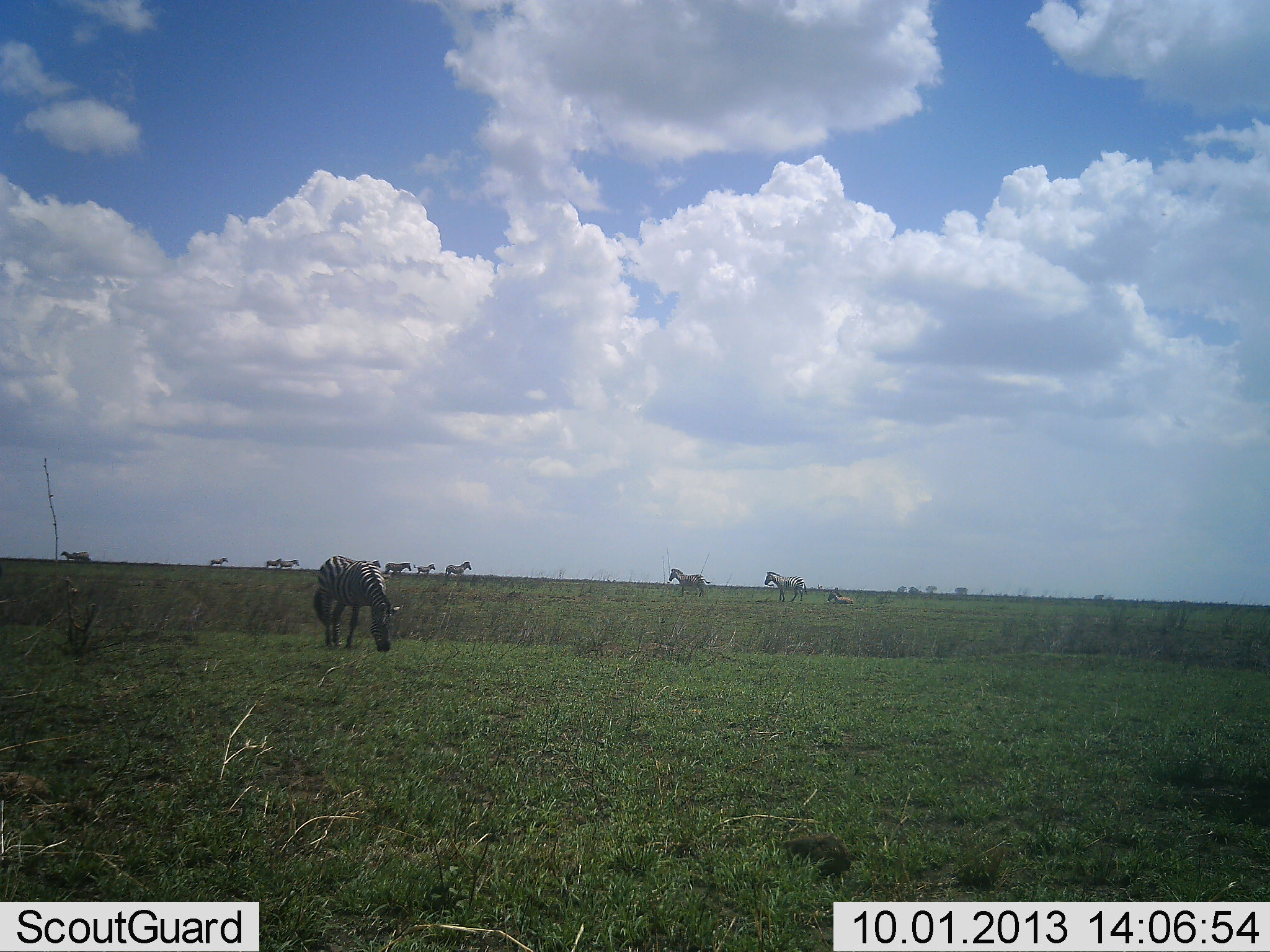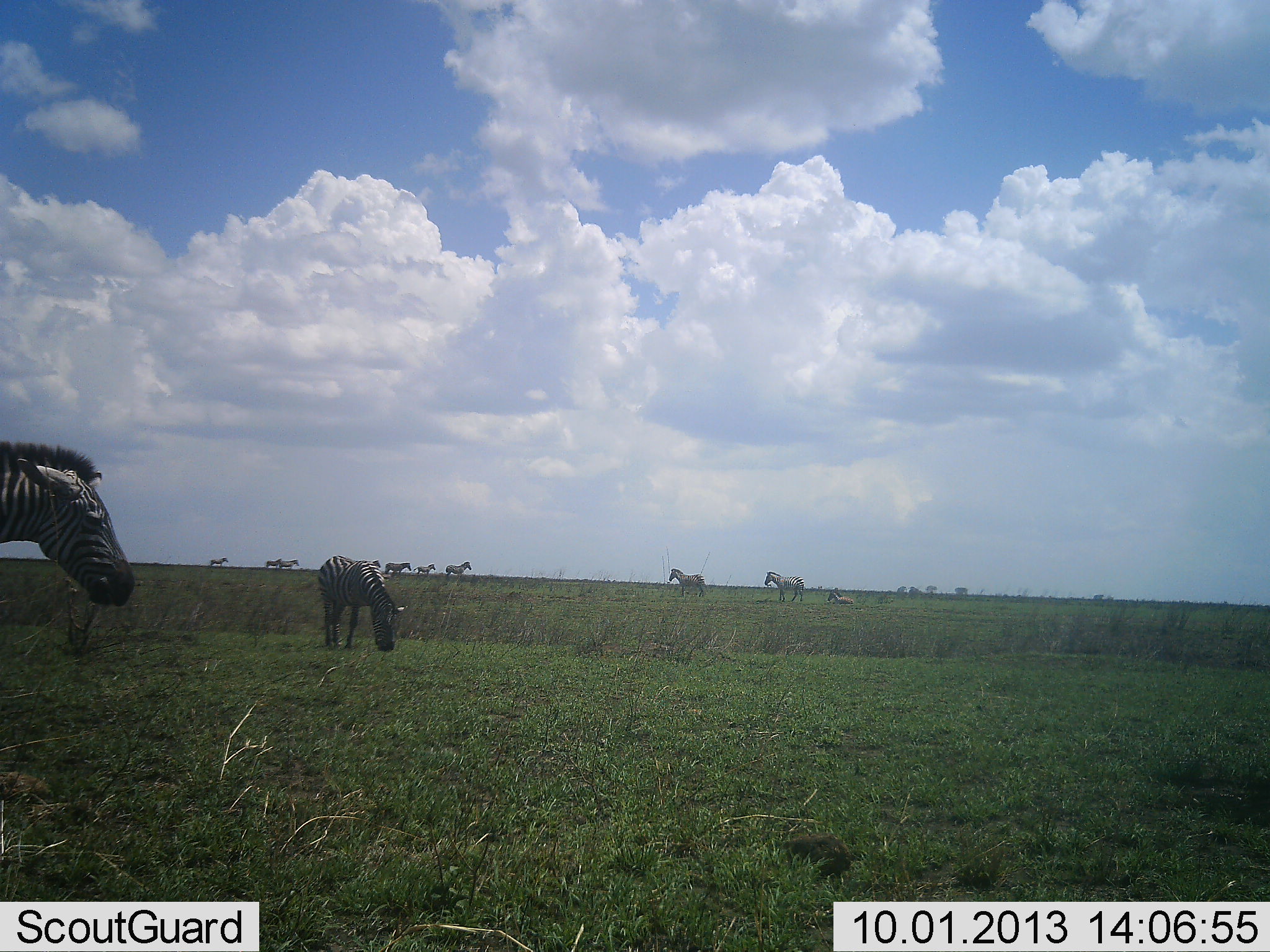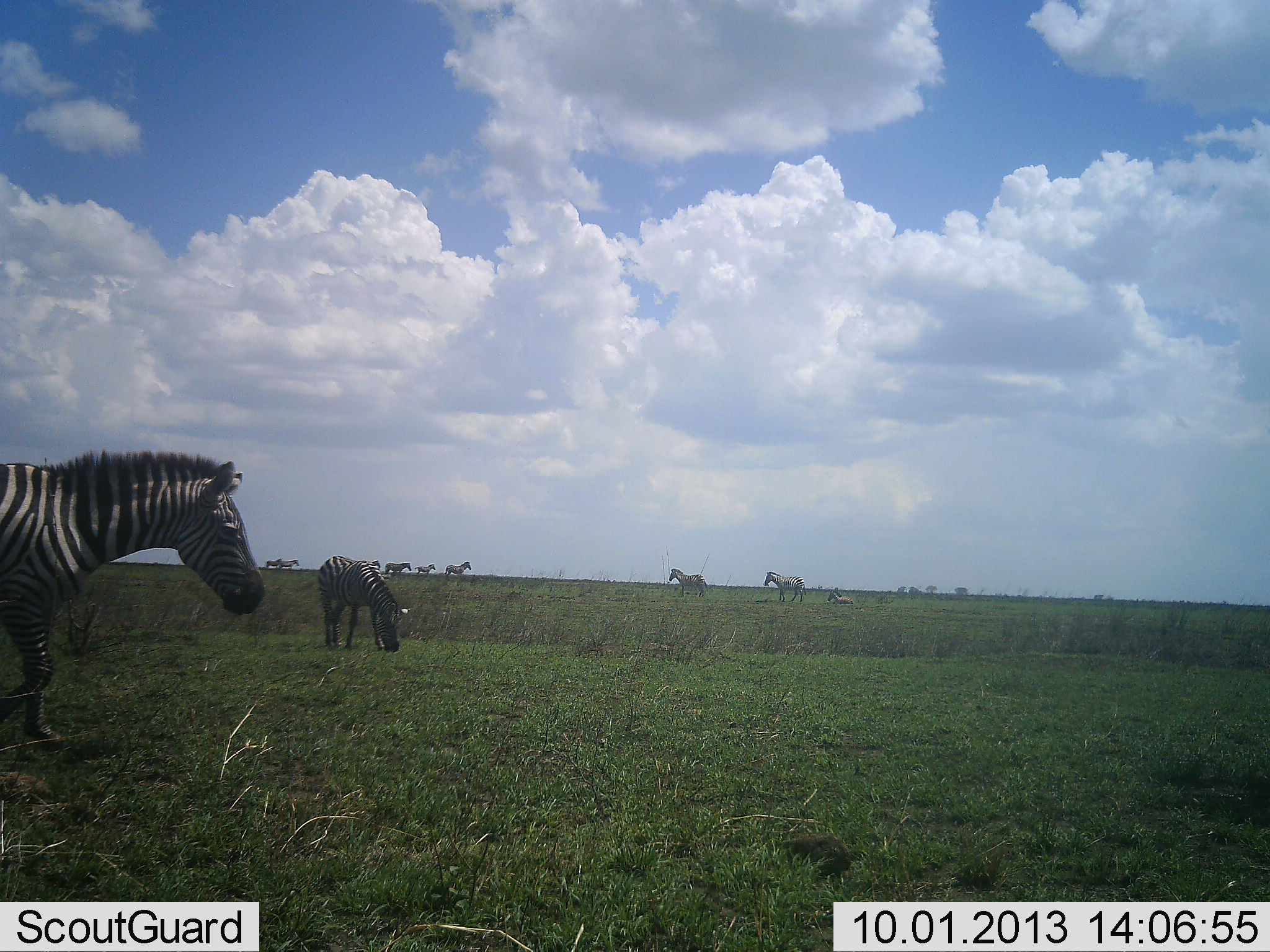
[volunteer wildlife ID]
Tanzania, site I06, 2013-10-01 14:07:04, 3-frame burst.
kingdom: Animalia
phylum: Chordata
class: Mammalia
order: Perissodactyla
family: Equidae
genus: Equus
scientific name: Equus quagga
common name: plains zebra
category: zebra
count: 11-50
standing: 87%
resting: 26%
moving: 61%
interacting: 10%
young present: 6%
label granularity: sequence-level